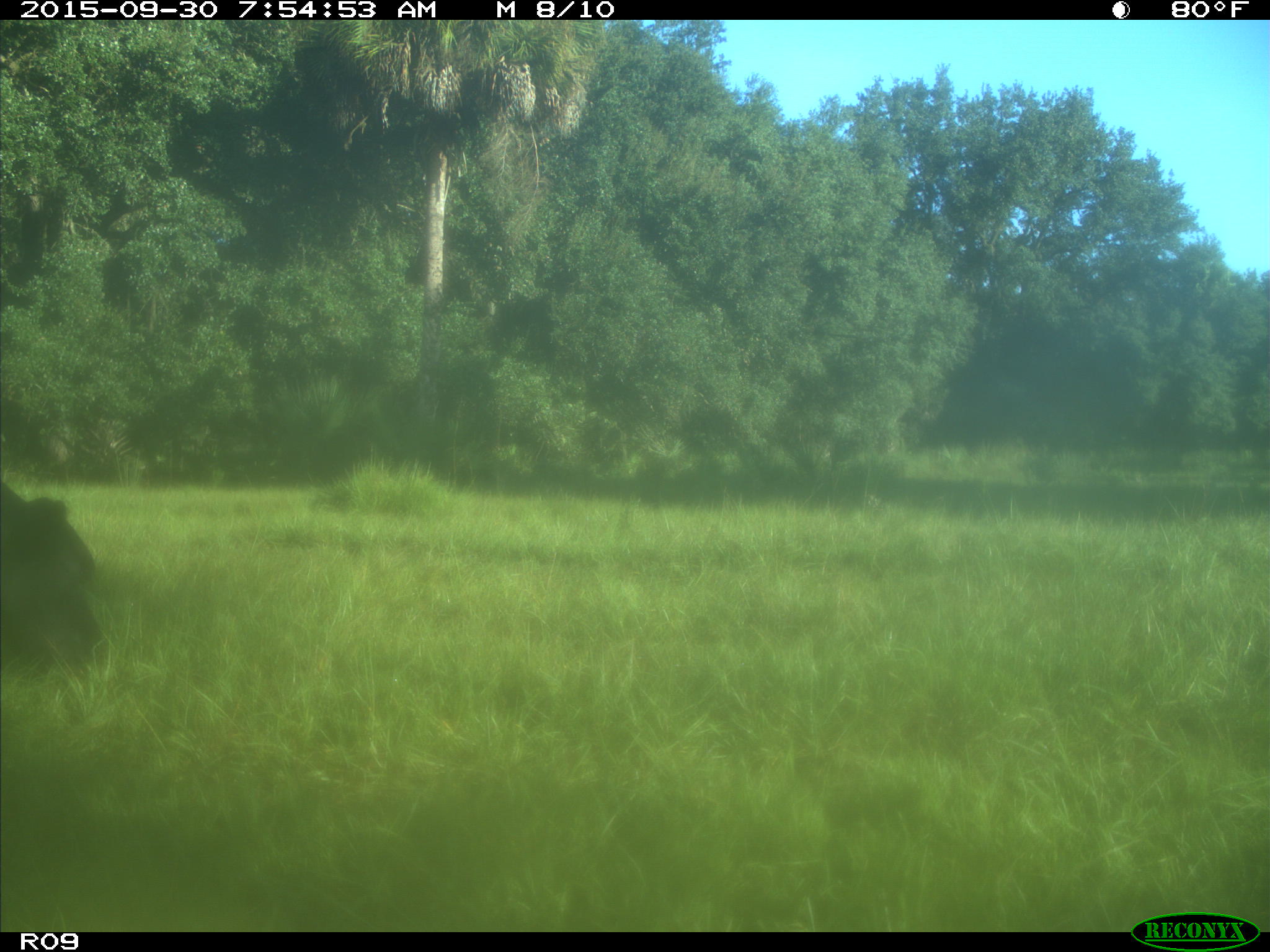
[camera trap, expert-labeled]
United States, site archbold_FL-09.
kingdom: Animalia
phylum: Chordata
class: Mammalia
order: Artiodactyla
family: Bovidae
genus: Bos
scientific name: Bos taurus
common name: domestic cow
Bos taurus (domestic cow).